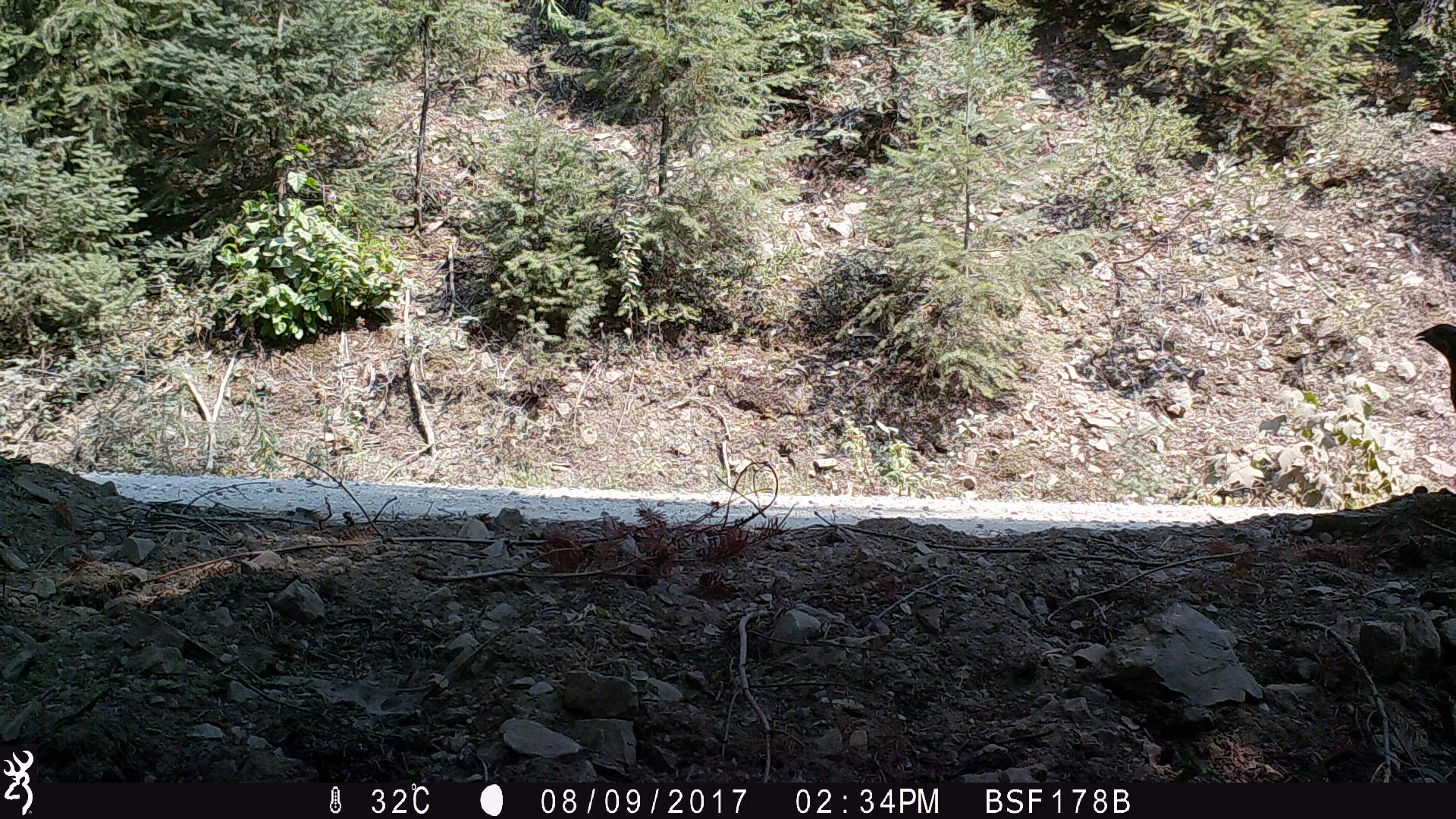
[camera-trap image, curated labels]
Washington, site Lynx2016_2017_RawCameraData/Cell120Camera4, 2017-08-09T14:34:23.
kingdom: Animalia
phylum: Chordata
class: Aves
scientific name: Aves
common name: birds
Aves (birds). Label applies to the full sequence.